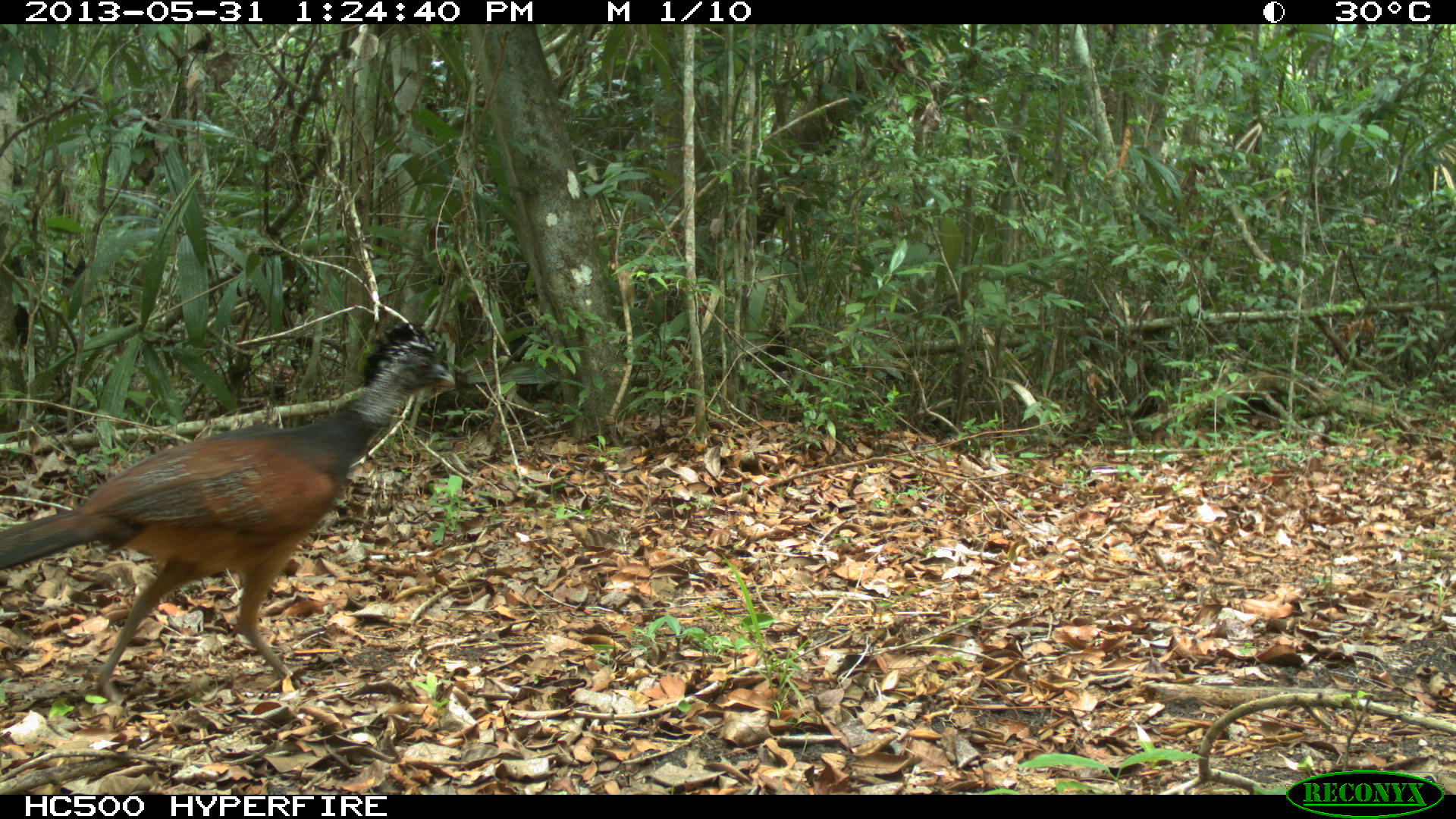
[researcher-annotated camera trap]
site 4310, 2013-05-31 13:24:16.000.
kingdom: Animalia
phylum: Chordata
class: Aves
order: Galliformes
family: Cracidae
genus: Crax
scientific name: Crax rubra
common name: great curassow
Crax rubra (great curassow), count 1, sex female.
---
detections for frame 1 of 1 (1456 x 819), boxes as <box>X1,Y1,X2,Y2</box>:
crax rubra: <box>0,322,456,705</box>